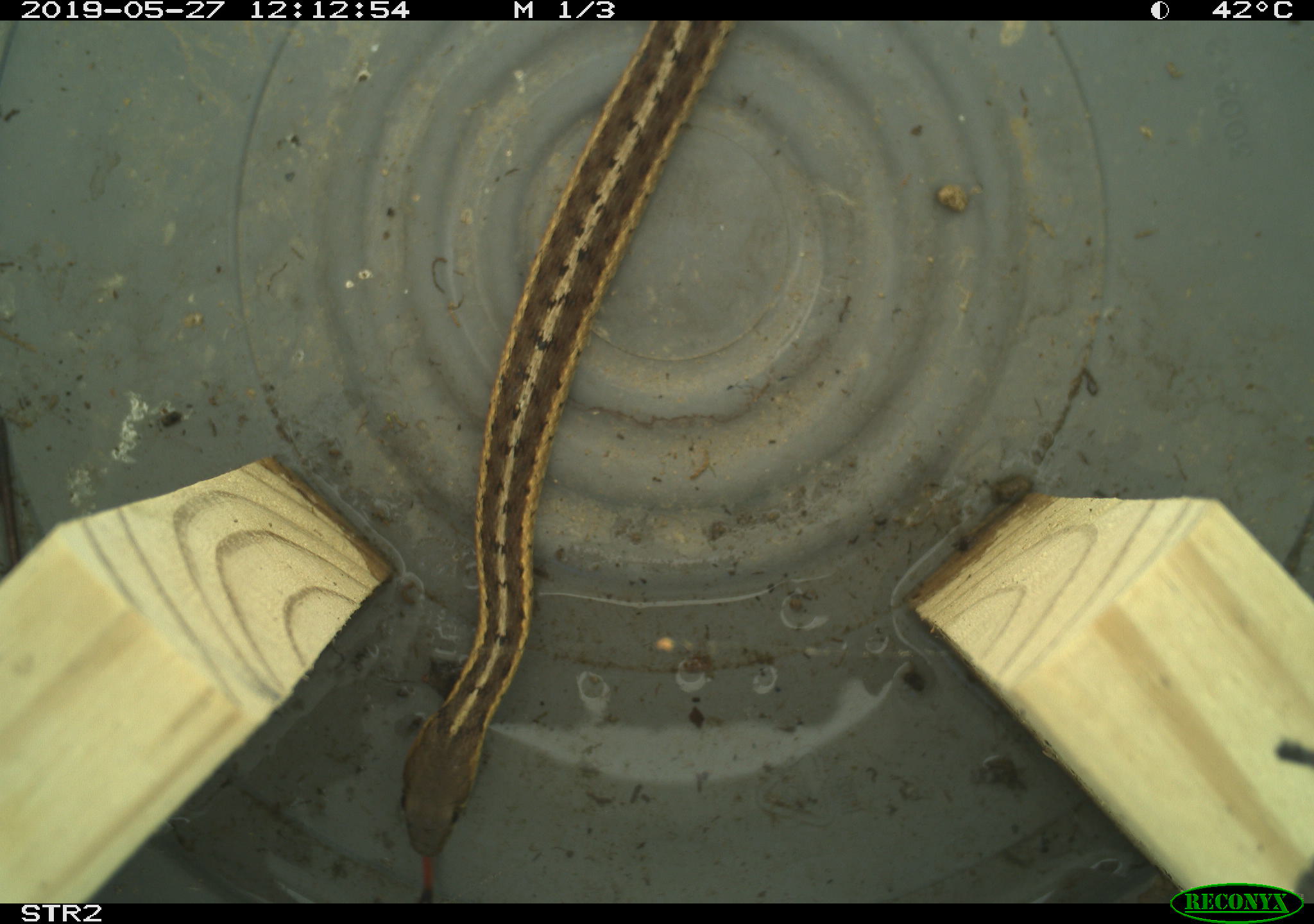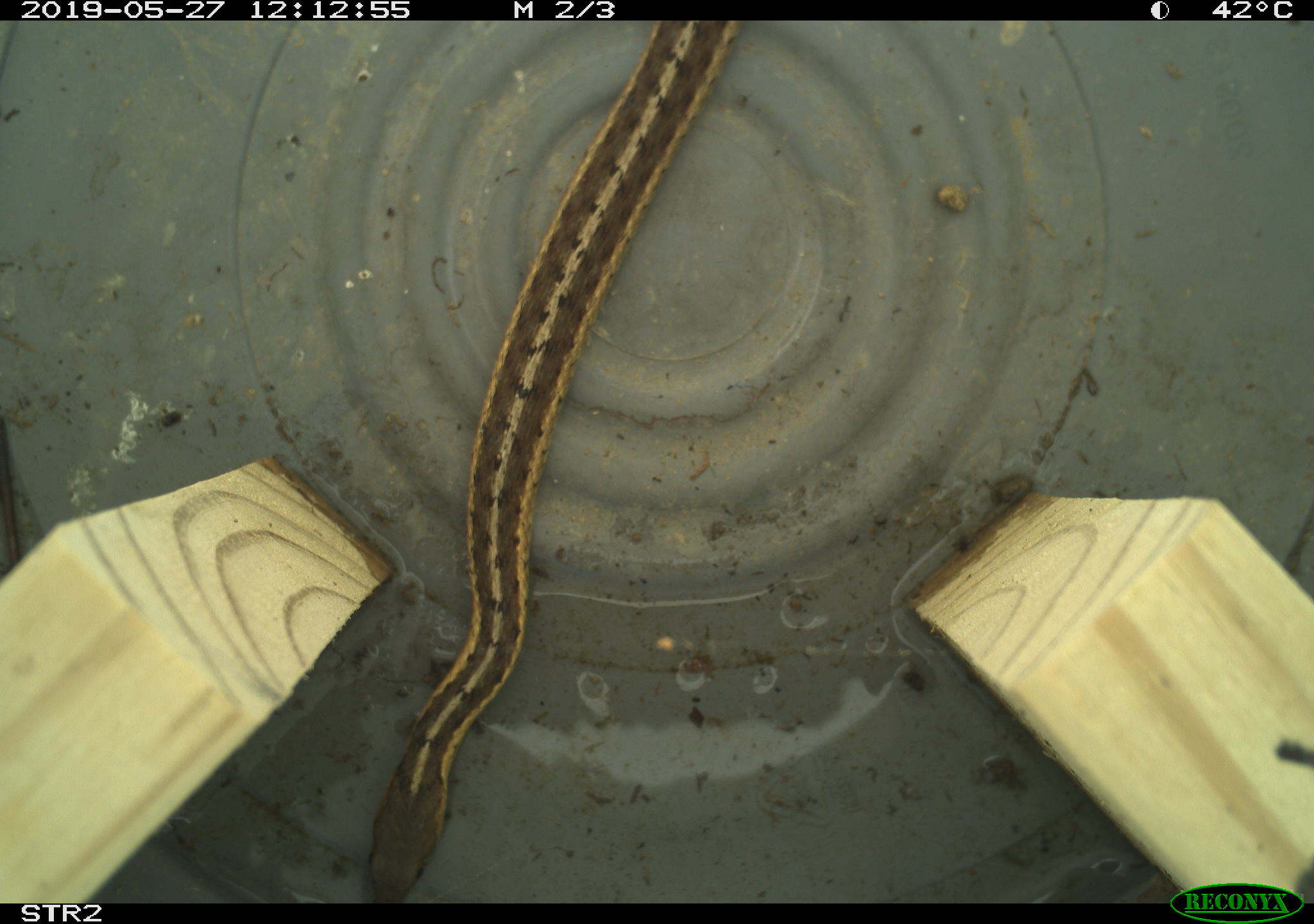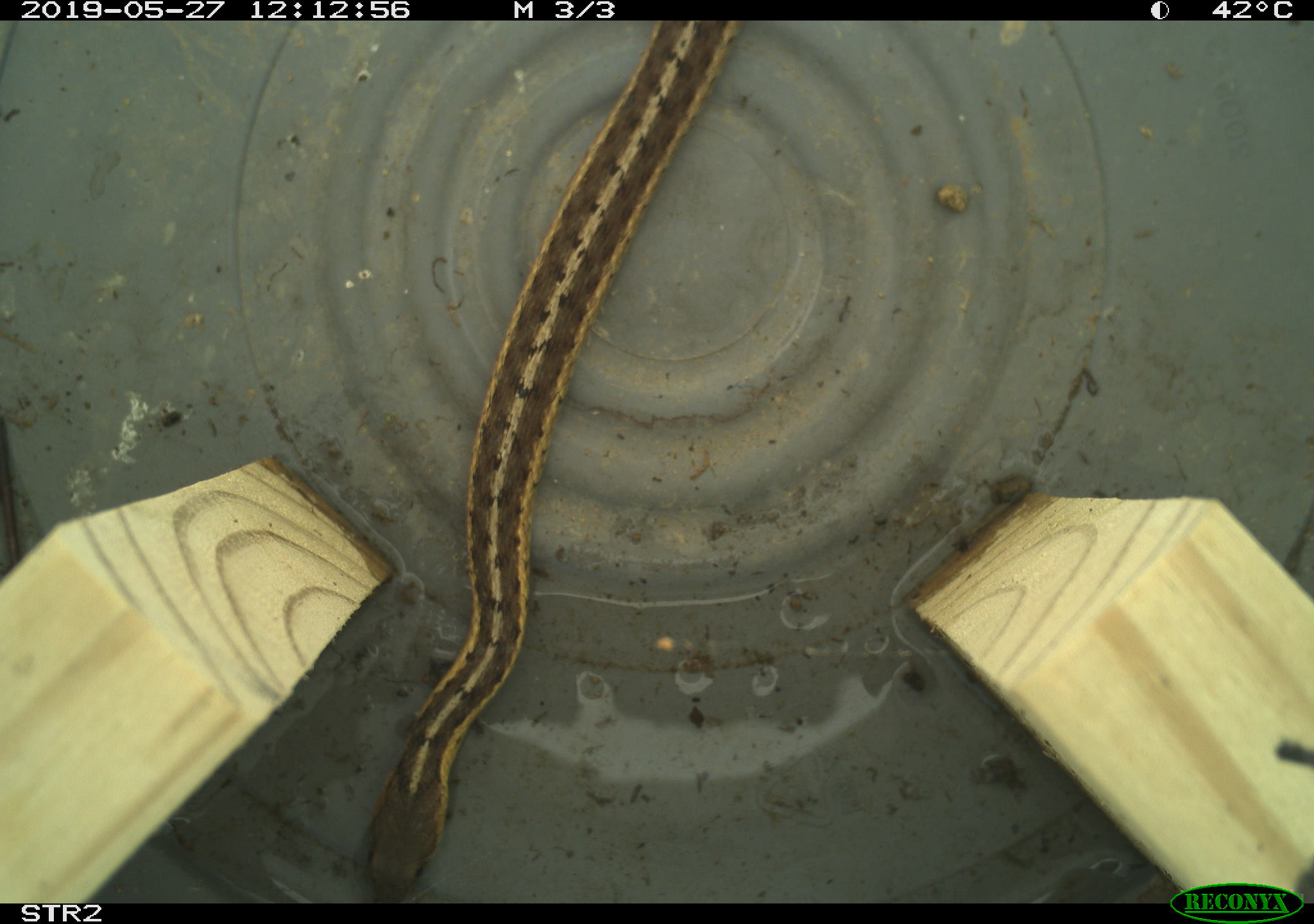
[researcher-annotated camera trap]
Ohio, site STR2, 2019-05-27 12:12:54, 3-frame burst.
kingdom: Animalia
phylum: Chordata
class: Reptilia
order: Squamata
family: Colubridae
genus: Thamnophis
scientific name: Thamnophis sirtalis sirtalis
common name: eastern gartersnake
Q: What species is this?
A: Eastern gartersnake (Thamnophis sirtalis sirtalis).